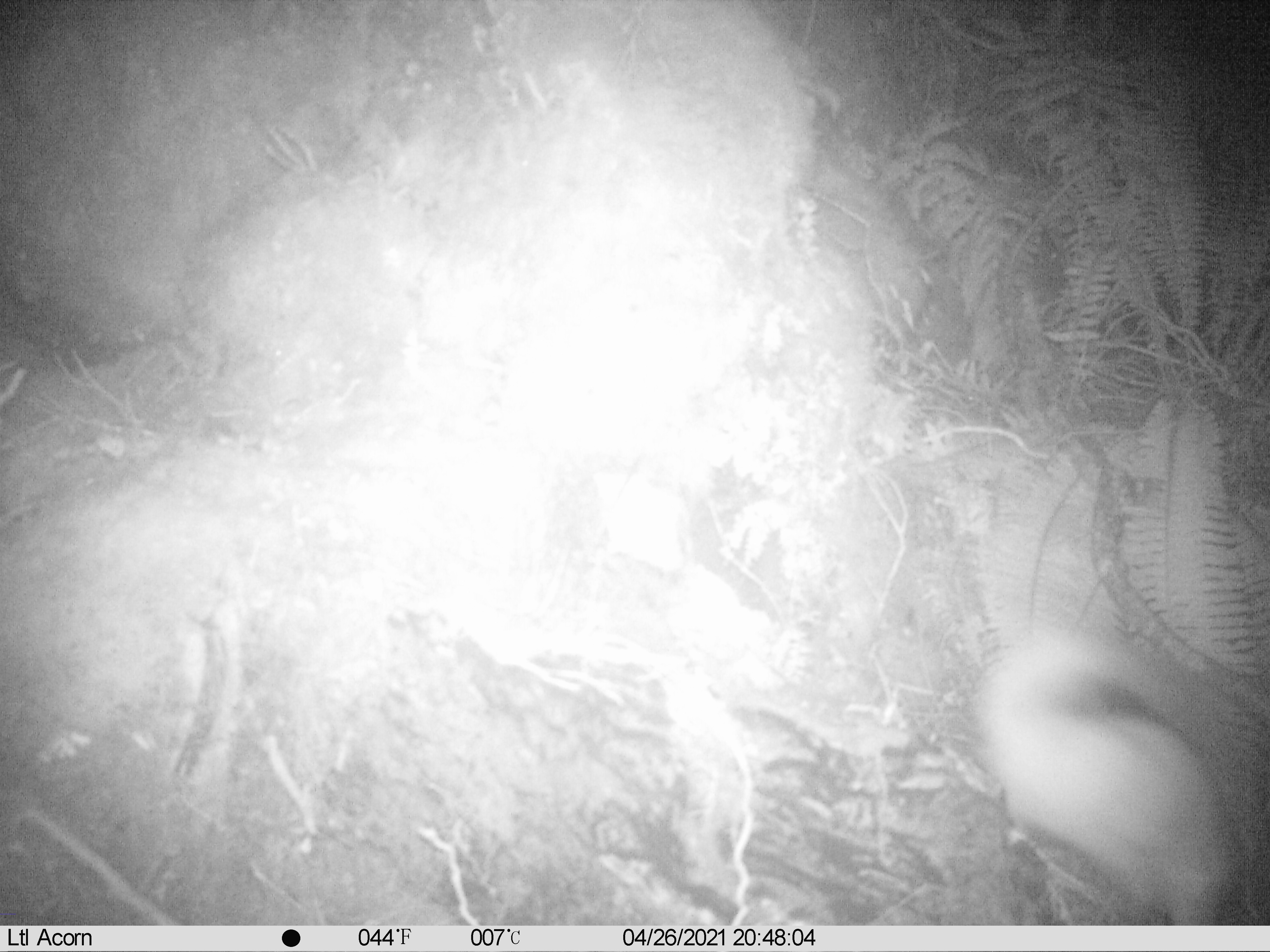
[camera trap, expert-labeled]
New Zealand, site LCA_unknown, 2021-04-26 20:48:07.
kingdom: Animalia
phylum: Chordata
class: Mammalia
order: Carnivora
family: Mustelidae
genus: Mustela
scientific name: Mustela erminea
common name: stoat